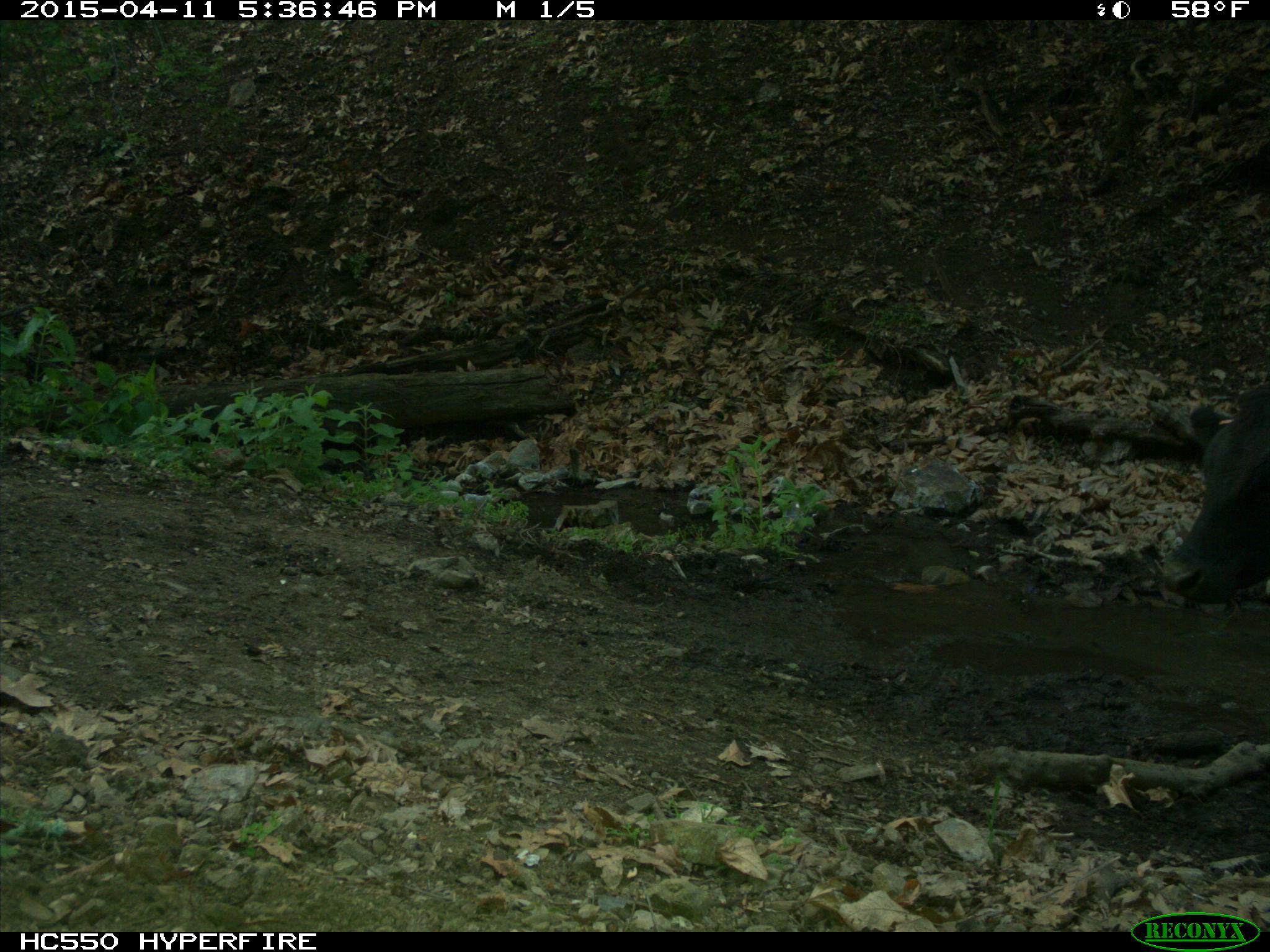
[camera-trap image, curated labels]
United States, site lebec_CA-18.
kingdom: Animalia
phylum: Chordata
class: Mammalia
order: Artiodactyla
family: Bovidae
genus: Bos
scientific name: Bos taurus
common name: domestic cow